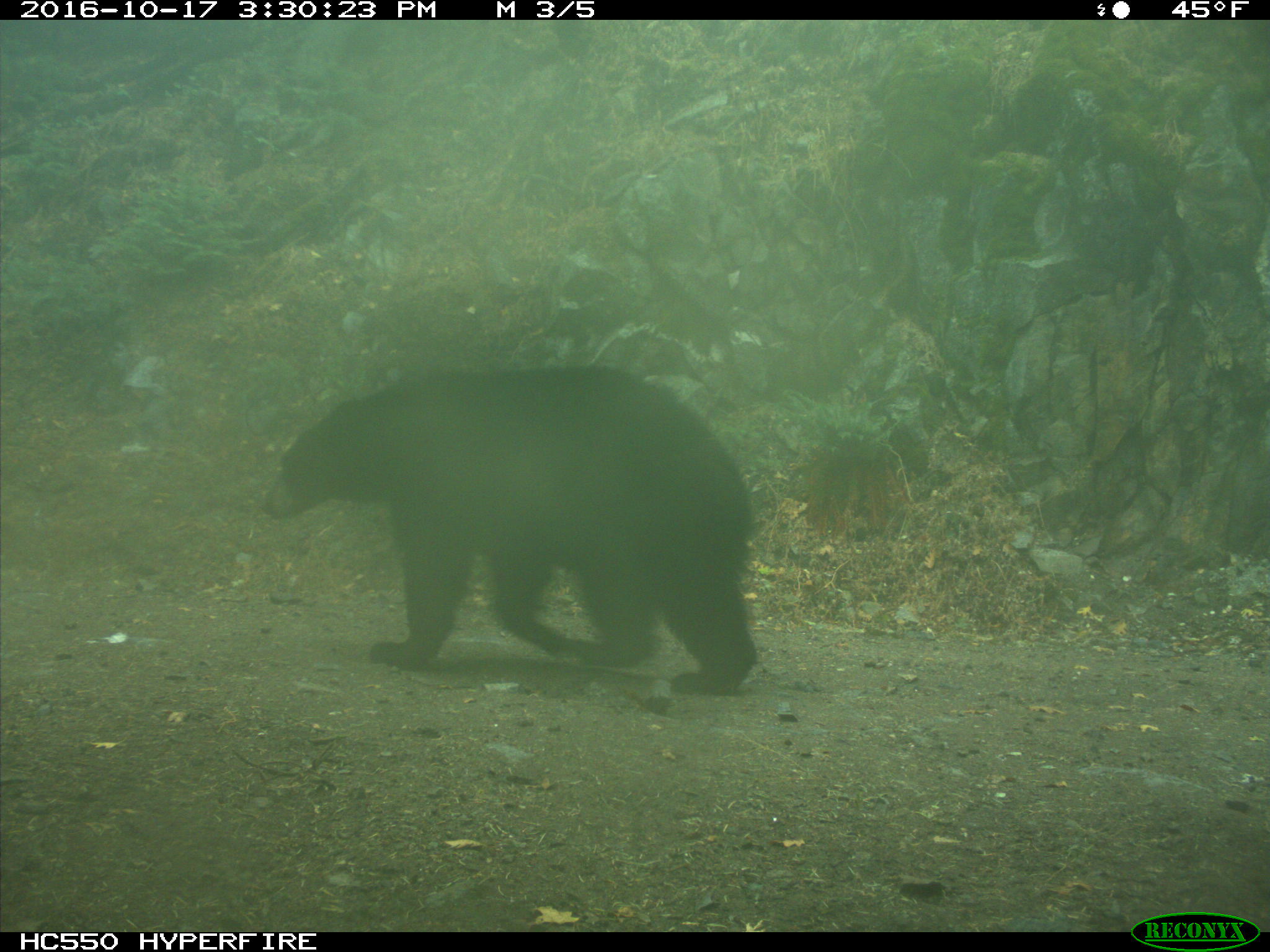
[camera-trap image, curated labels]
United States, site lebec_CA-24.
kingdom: Animalia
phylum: Chordata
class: Mammalia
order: Carnivora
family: Ursidae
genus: Ursus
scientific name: Ursus americanus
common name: american black bear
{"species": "Ursus americanus (american black bear)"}